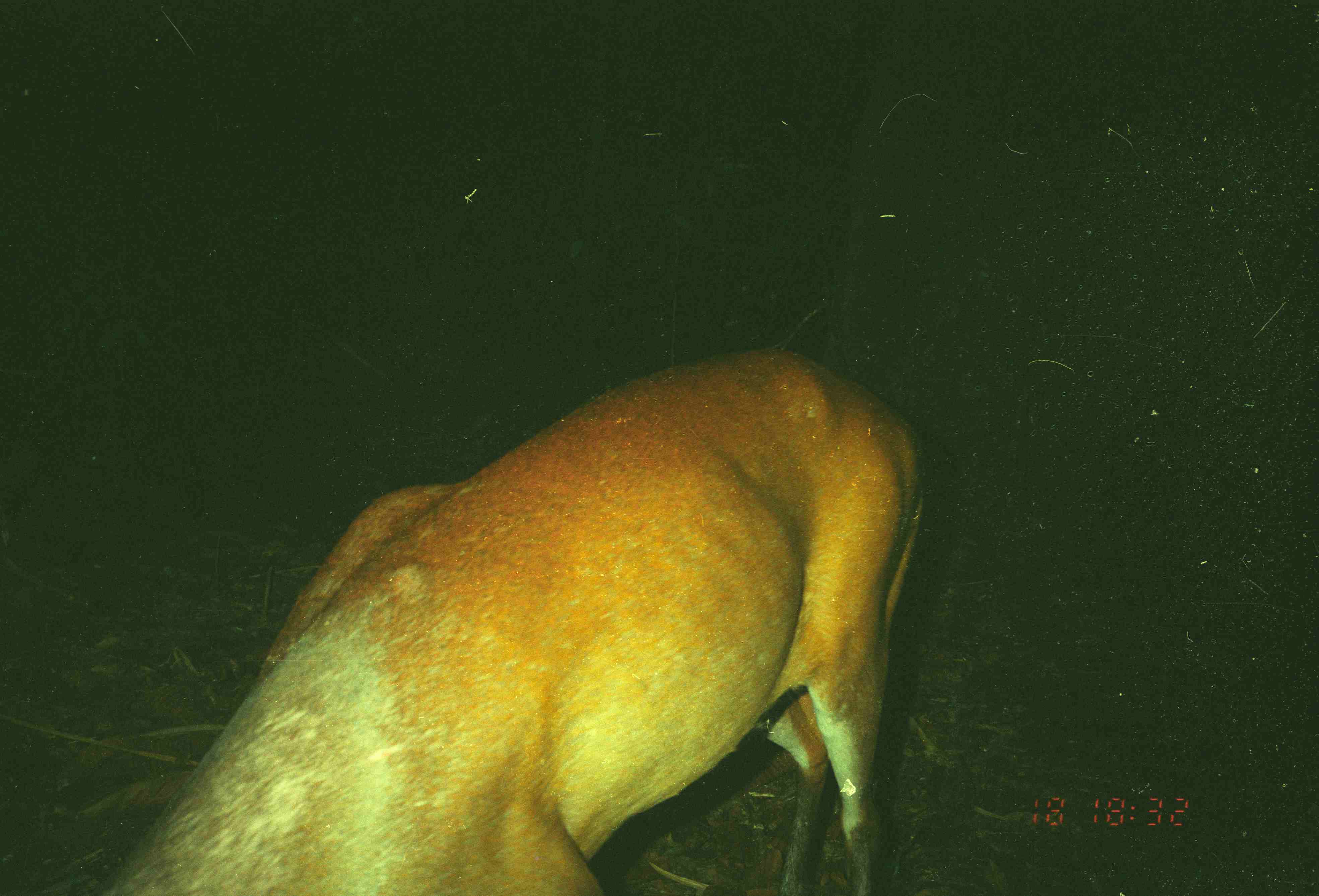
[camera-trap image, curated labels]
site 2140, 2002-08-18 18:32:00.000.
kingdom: Animalia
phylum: Chordata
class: Mammalia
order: Artiodactyla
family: Cervidae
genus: Muntiacus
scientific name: Muntiacus muntjak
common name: southern red muntjac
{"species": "Muntiacus muntjak (southern red muntjac)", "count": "1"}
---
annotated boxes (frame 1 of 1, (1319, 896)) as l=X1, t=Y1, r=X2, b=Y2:
muntiacus muntjak: l=107, t=336, r=939, b=895